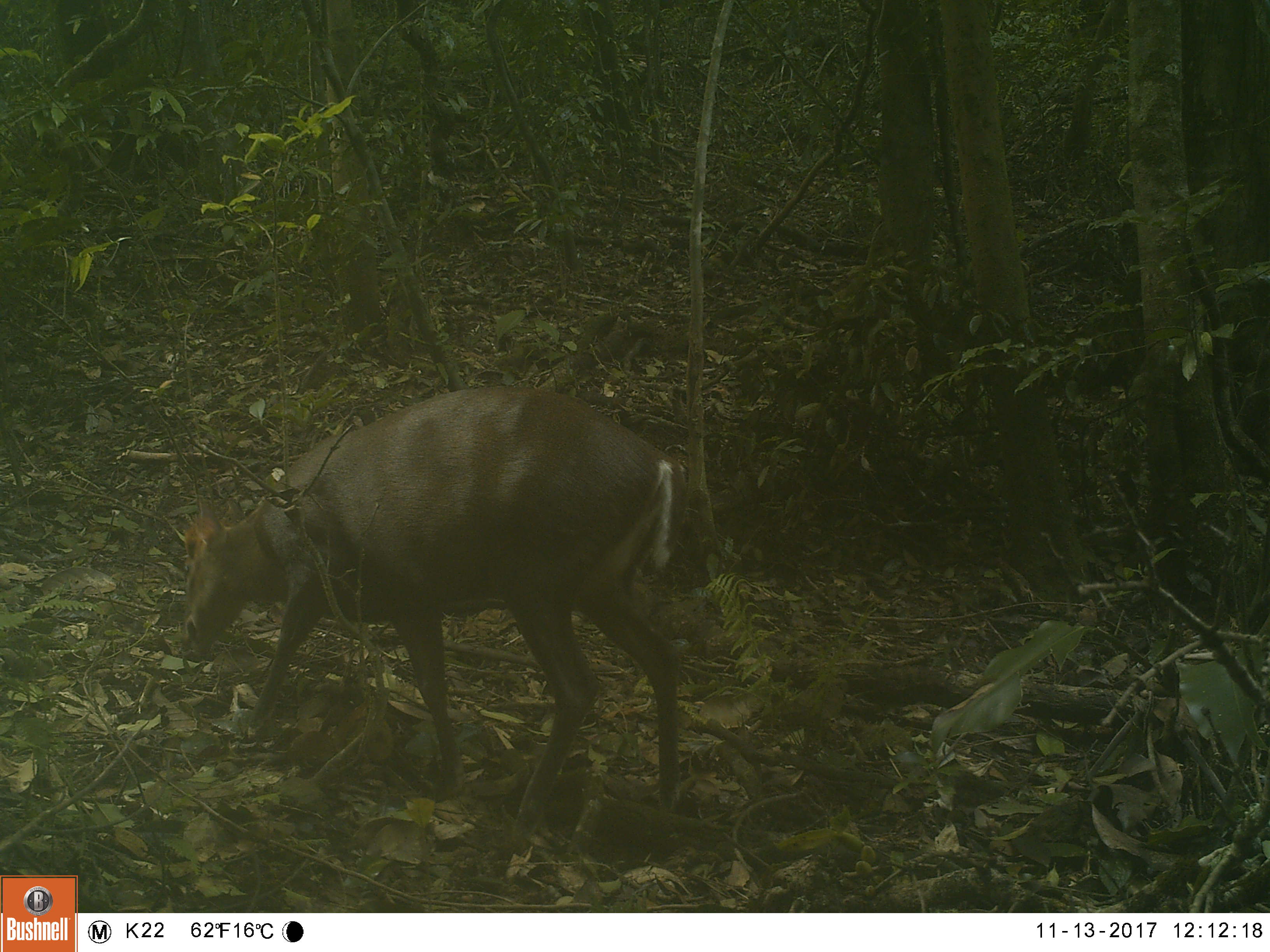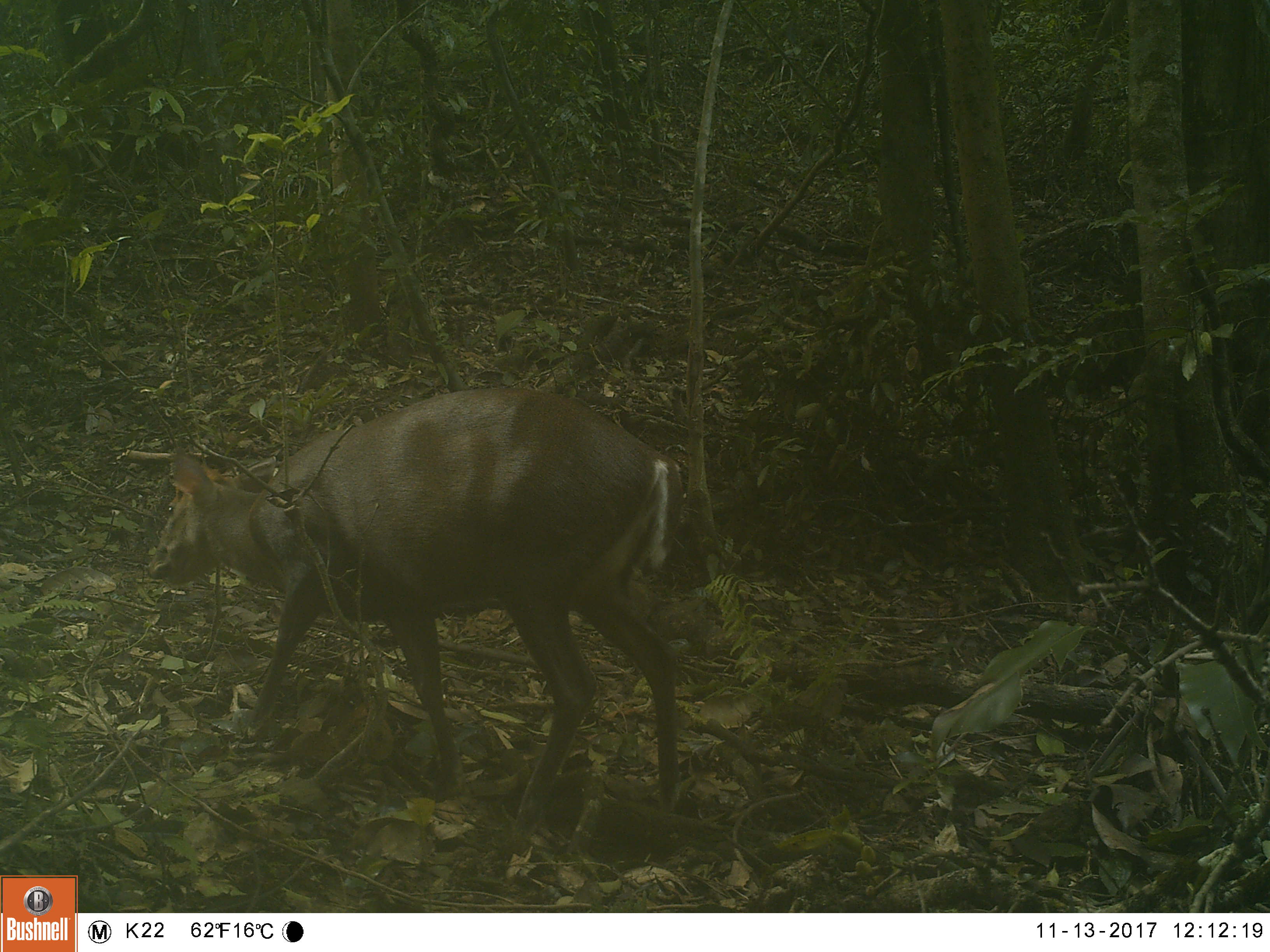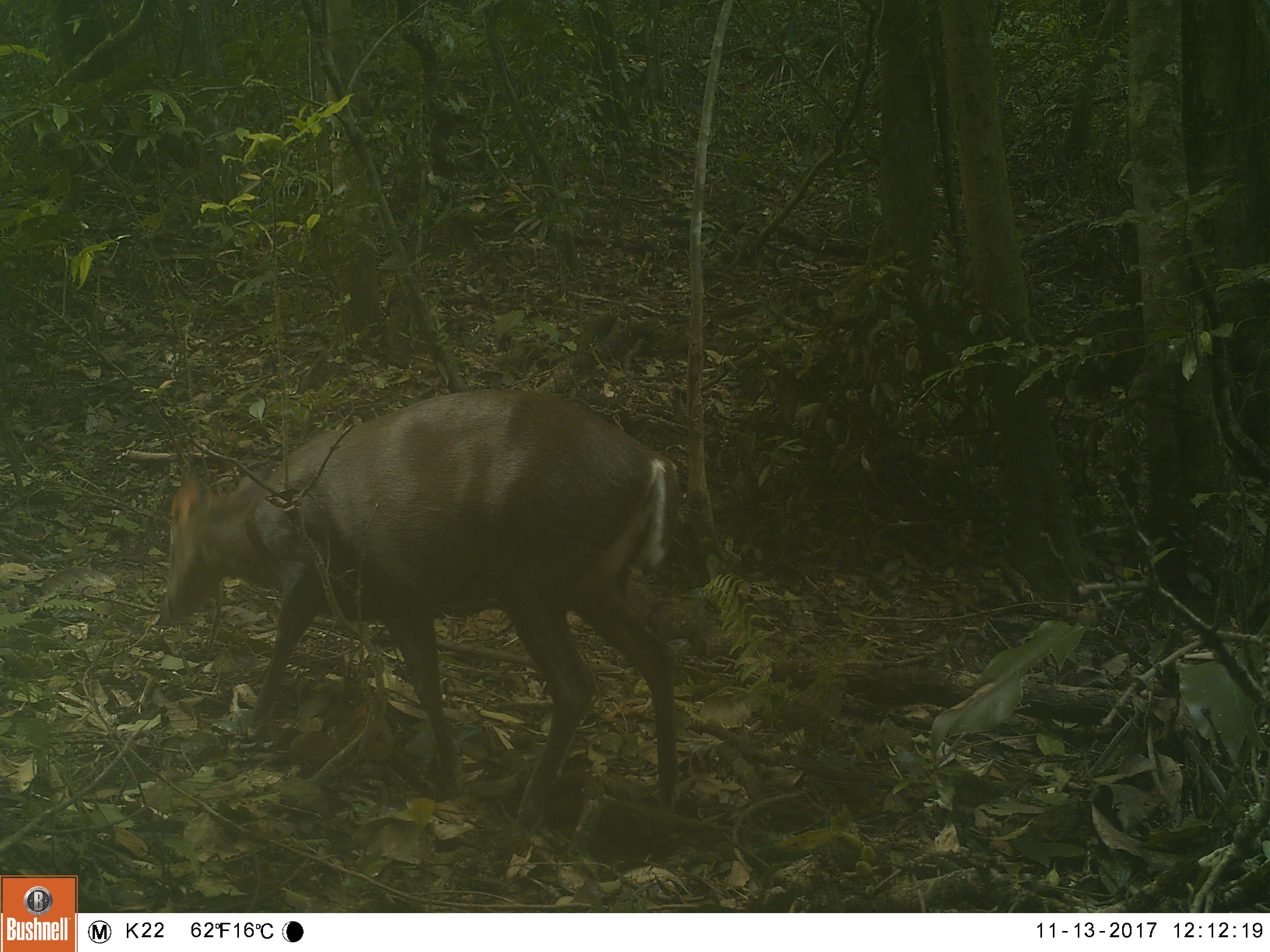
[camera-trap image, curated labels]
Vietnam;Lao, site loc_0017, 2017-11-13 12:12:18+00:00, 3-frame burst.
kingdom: Animalia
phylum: Chordata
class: Mammalia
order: Artiodactyla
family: Cervidae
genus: Muntiacus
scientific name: Muntiacus rooseveltorum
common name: roosevelt's muntjac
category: roosevelts muntjac group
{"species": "roosevelts muntjac group (roosevelt's muntjac) (Muntiacus rooseveltorum)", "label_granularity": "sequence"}